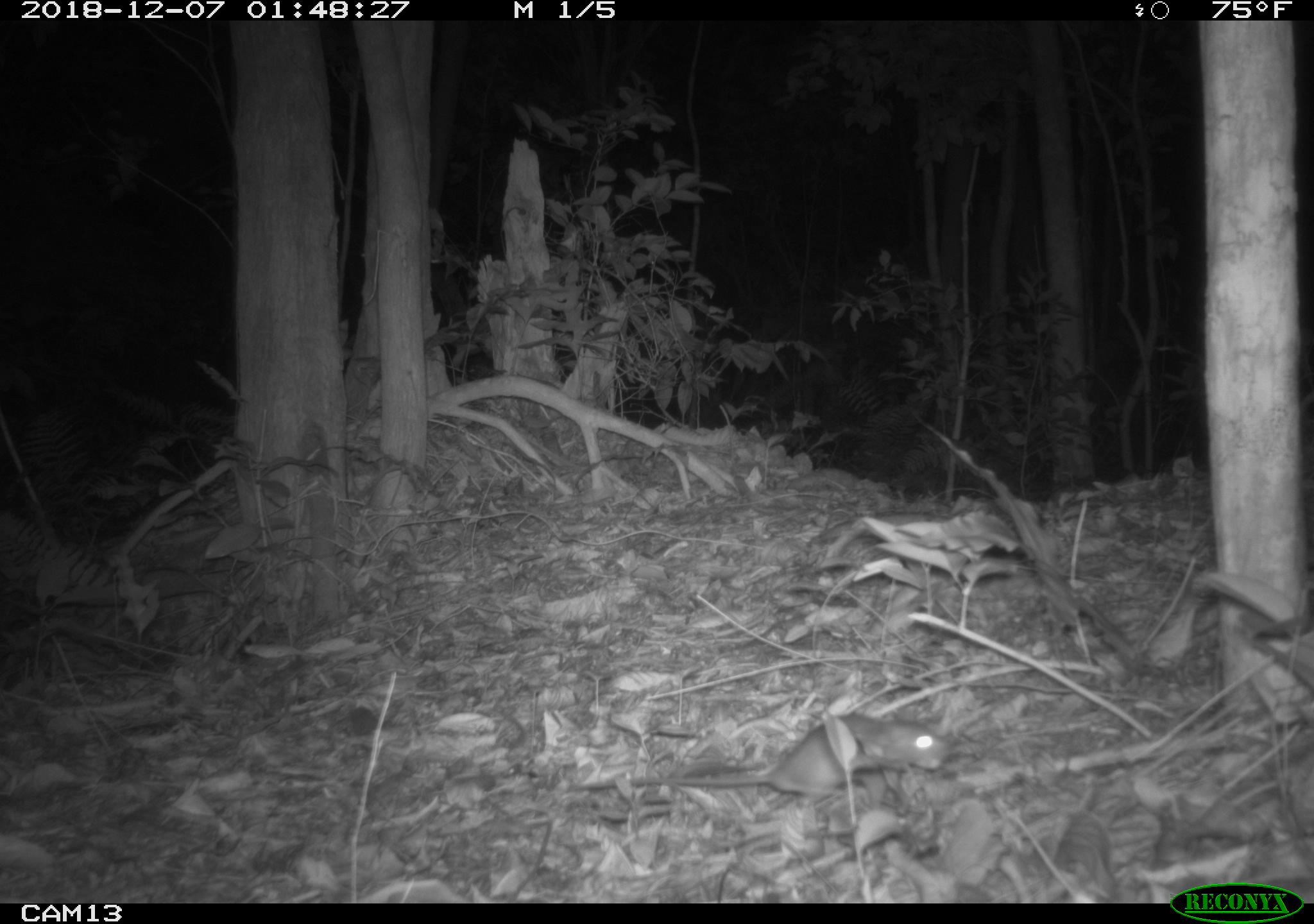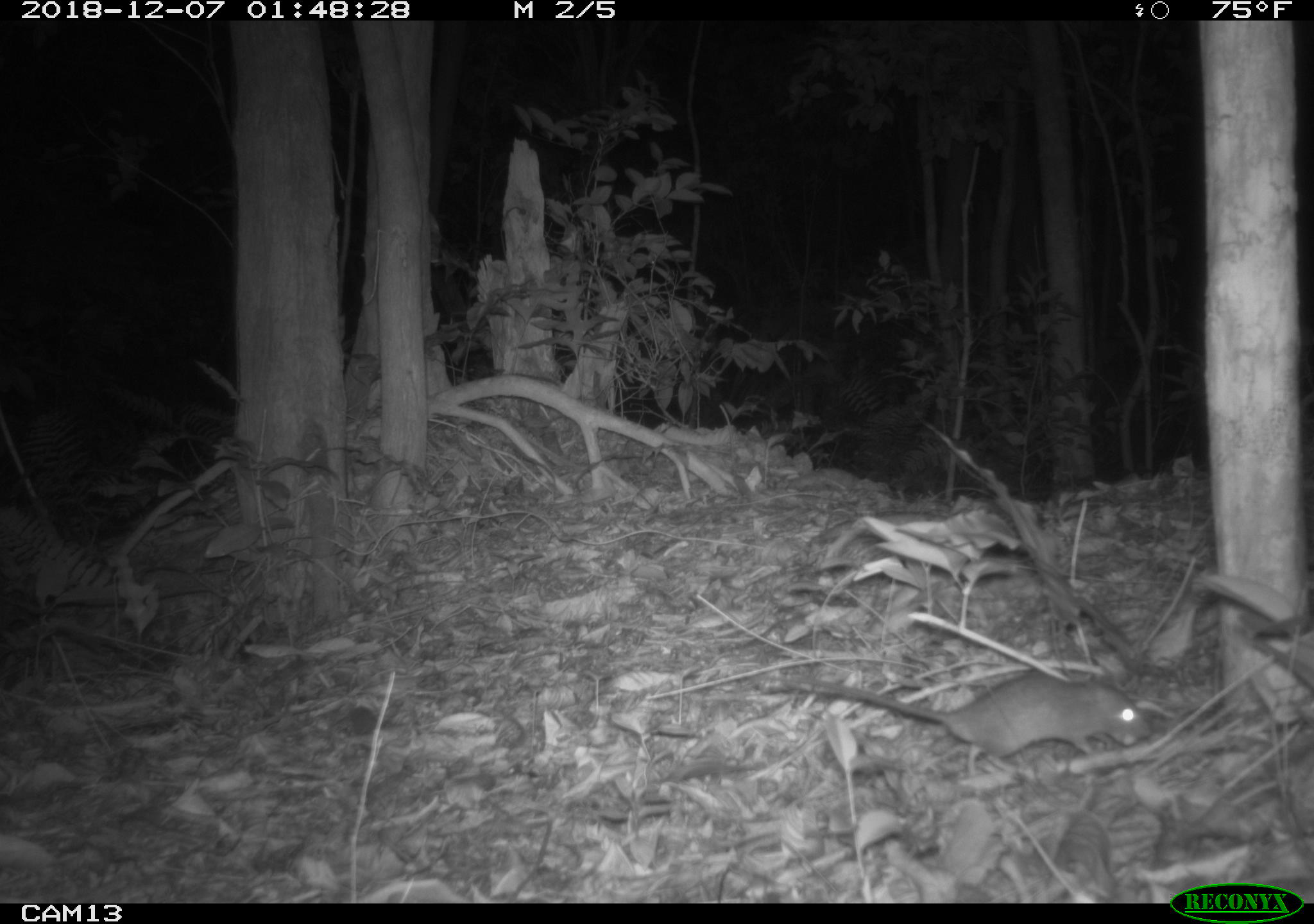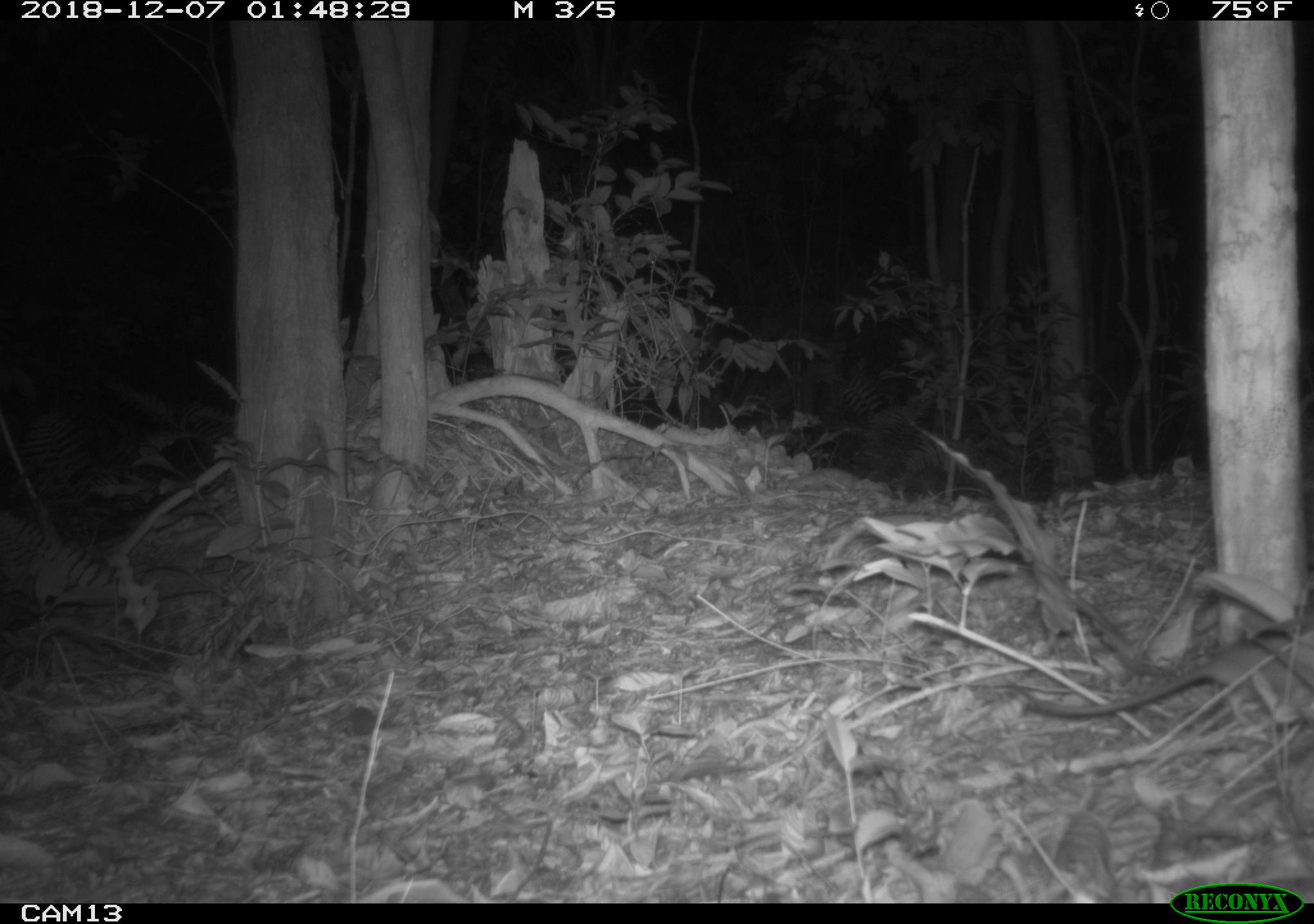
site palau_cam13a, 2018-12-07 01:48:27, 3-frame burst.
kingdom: Animalia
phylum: Chordata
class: Mammalia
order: Rodentia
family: Muridae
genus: Rattus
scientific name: Rattus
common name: rat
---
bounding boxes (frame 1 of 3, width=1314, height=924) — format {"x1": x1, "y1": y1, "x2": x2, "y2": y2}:
rat: {"x1": 651, "y1": 710, "x2": 951, "y2": 811}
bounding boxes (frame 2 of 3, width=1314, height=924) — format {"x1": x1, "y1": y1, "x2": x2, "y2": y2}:
rat: {"x1": 767, "y1": 657, "x2": 1152, "y2": 777}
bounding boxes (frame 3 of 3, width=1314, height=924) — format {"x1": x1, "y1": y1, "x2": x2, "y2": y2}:
rat: {"x1": 1003, "y1": 623, "x2": 1310, "y2": 731}